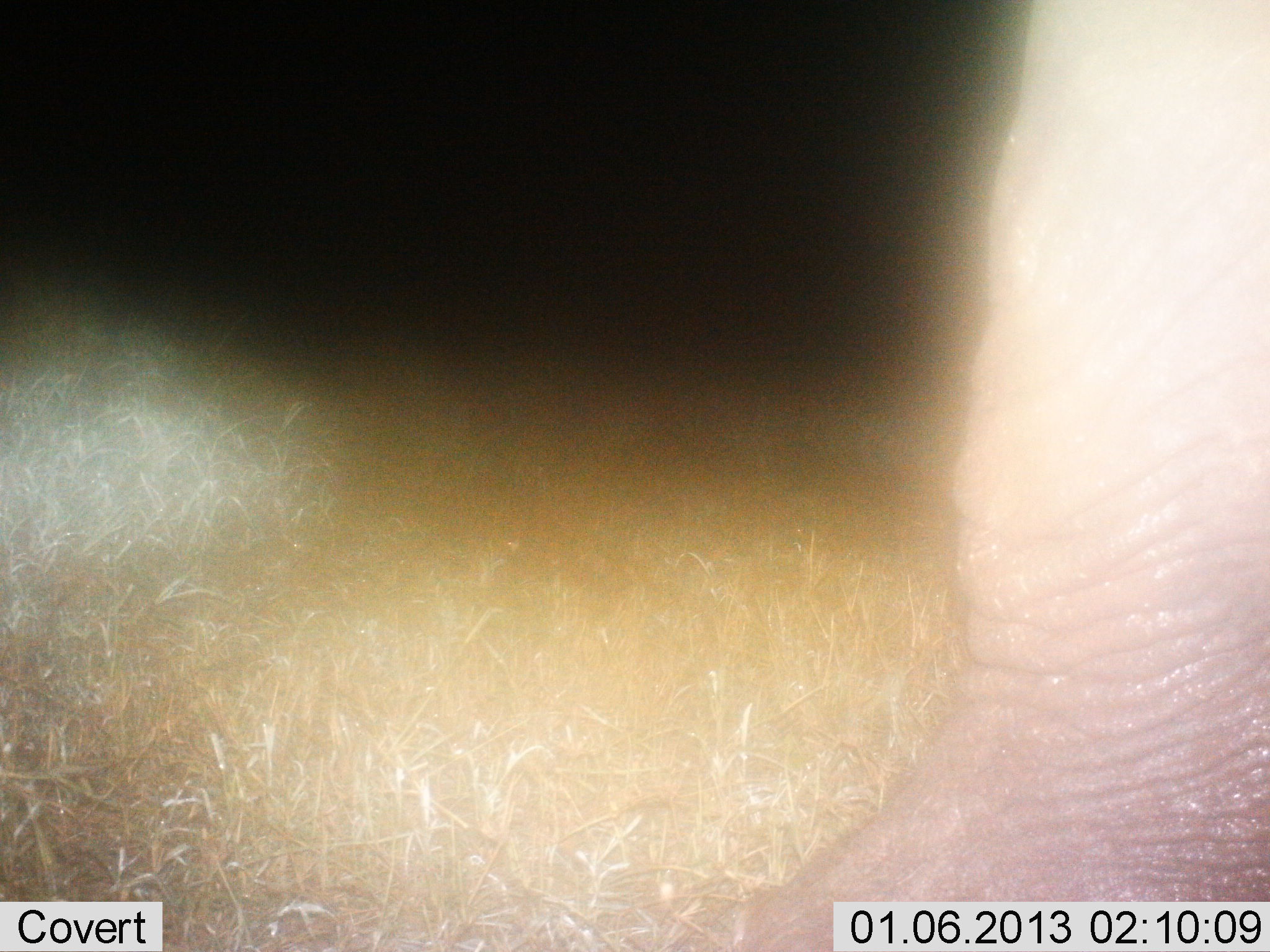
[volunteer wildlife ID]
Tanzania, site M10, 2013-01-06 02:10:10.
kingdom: Animalia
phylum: Chordata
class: Mammalia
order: Proboscidea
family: Elephantidae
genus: Loxodonta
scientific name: Loxodonta africana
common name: african bush elephant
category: elephant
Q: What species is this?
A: Elephant (african bush elephant) (Loxodonta africana).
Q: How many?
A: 1.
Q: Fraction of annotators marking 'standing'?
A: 88%.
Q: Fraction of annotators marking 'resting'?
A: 0%.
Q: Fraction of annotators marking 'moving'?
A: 12%.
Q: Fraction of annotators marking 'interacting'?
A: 0%.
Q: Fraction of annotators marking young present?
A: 0%.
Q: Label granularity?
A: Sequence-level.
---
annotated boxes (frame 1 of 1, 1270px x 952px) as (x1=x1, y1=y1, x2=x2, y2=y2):
animal: (x1=737, y1=0, x2=1270, y2=952)